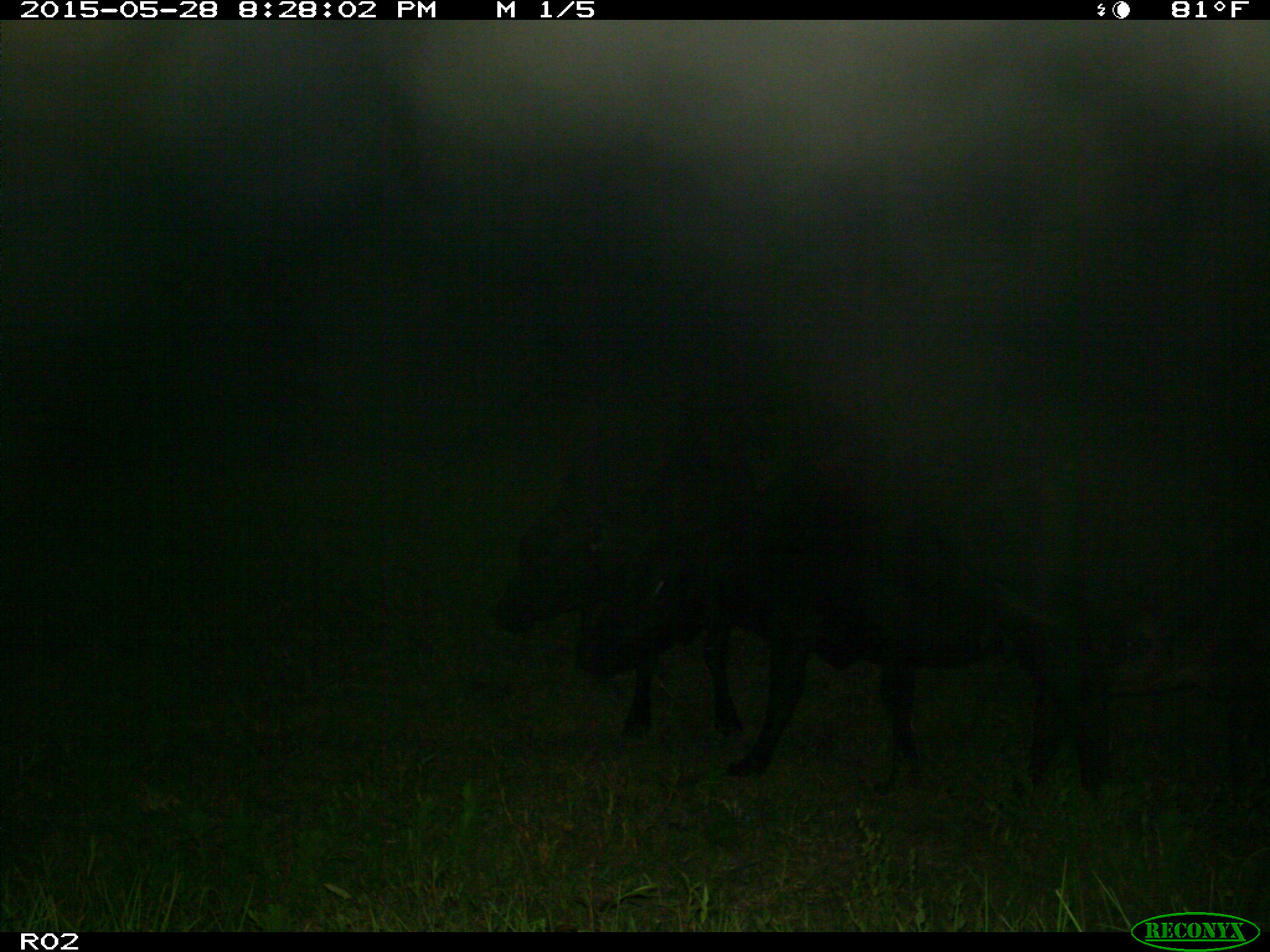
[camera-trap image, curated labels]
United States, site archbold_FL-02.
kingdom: Animalia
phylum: Chordata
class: Mammalia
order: Artiodactyla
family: Bovidae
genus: Bos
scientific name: Bos taurus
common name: domestic cow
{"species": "Bos taurus (domestic cow)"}